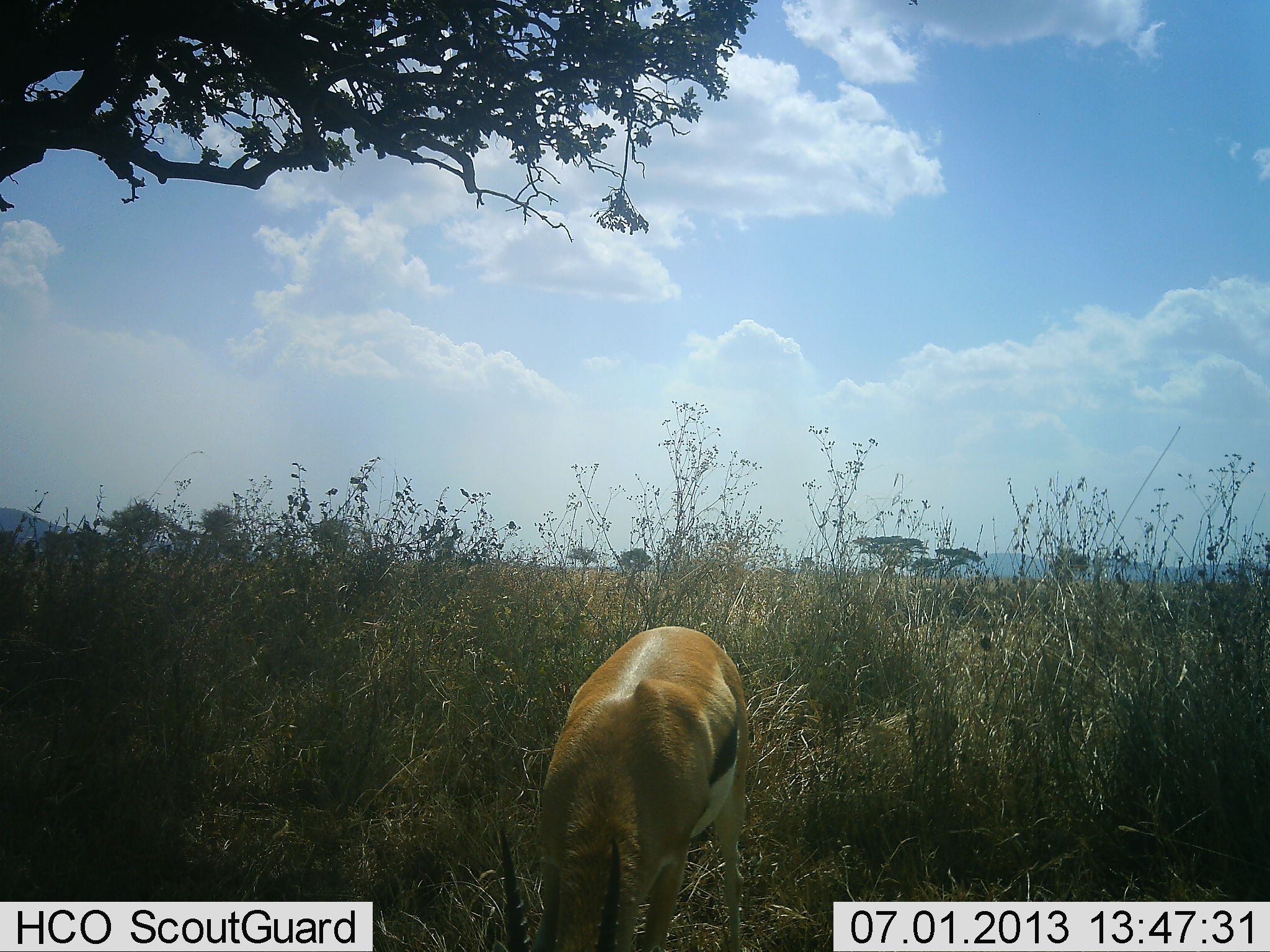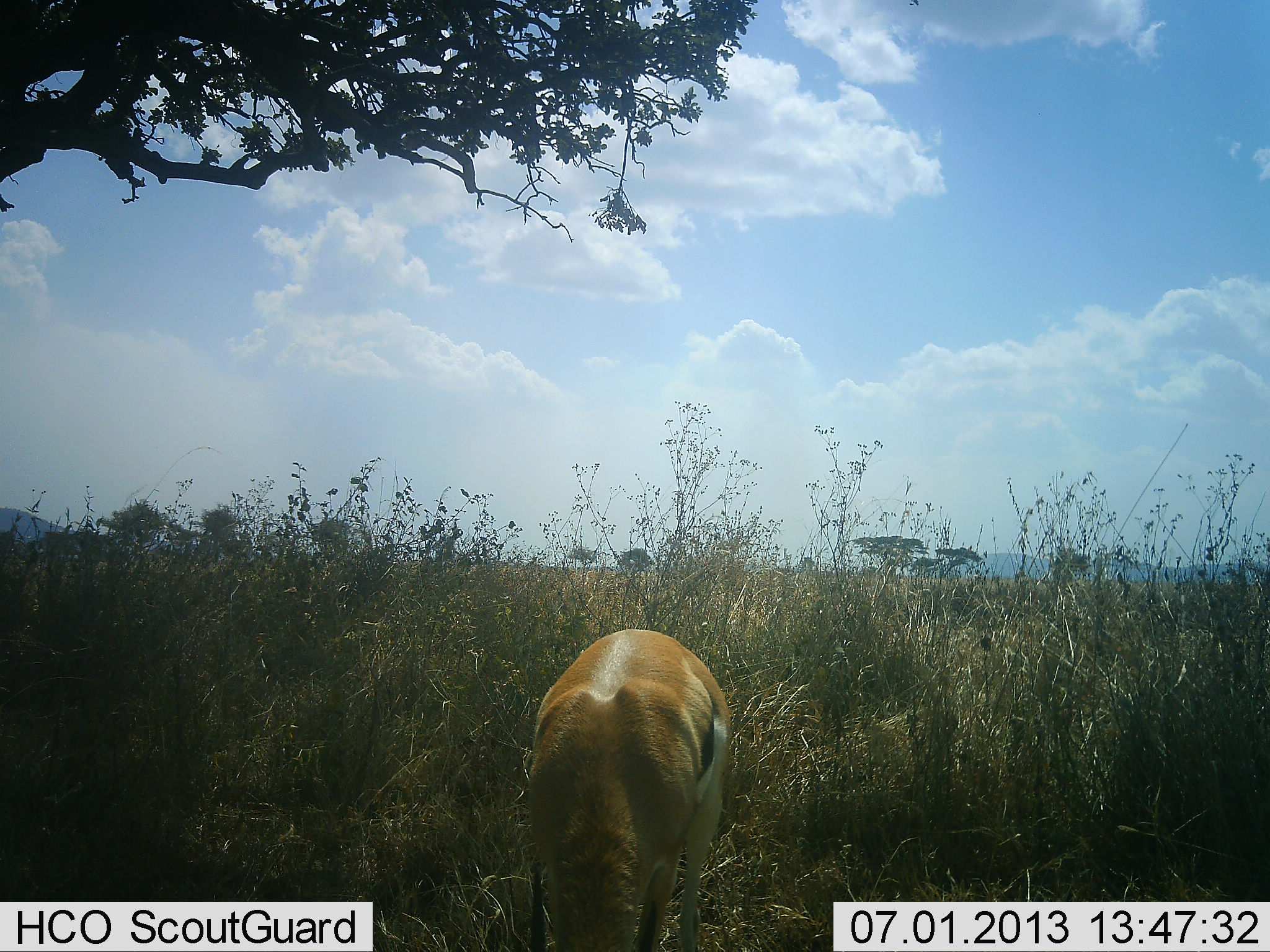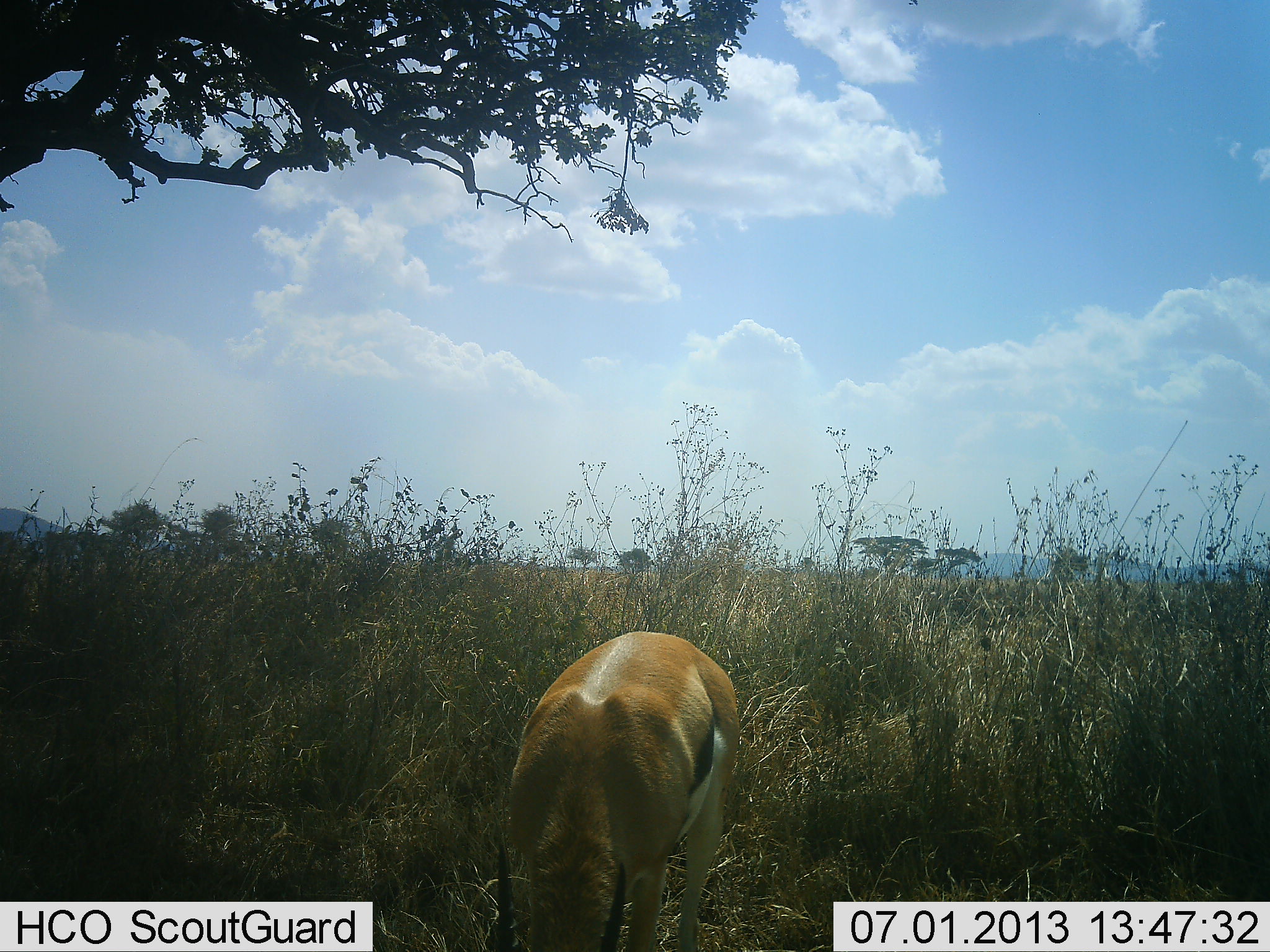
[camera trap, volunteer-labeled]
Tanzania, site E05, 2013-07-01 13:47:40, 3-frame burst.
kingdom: Animalia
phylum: Chordata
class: Mammalia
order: Artiodactyla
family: Bovidae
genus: Eudorcas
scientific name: Eudorcas thomsonii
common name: thomson's gazelle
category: gazellethomsons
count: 1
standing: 20%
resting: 0%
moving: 0%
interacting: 0%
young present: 0%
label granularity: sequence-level